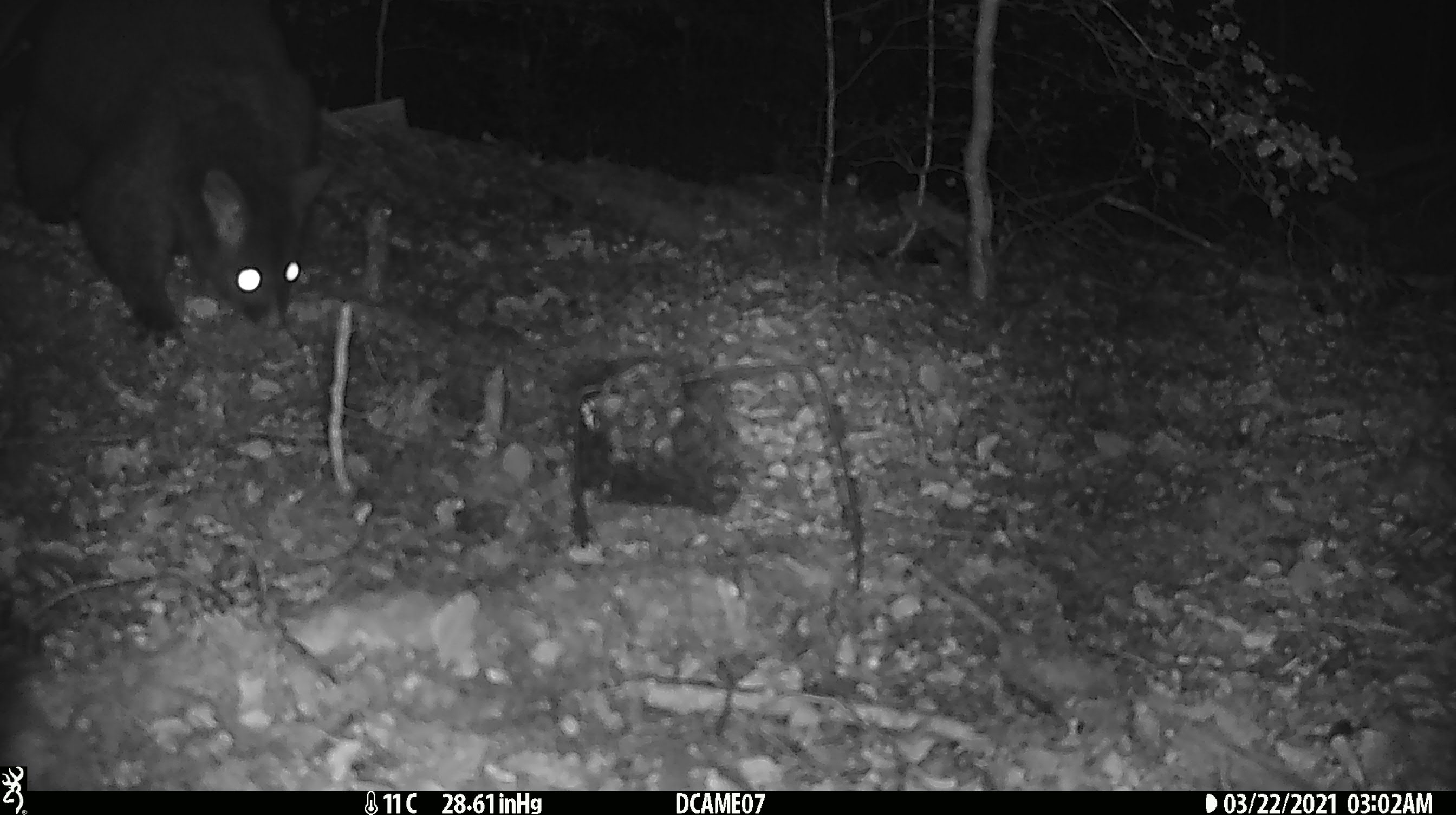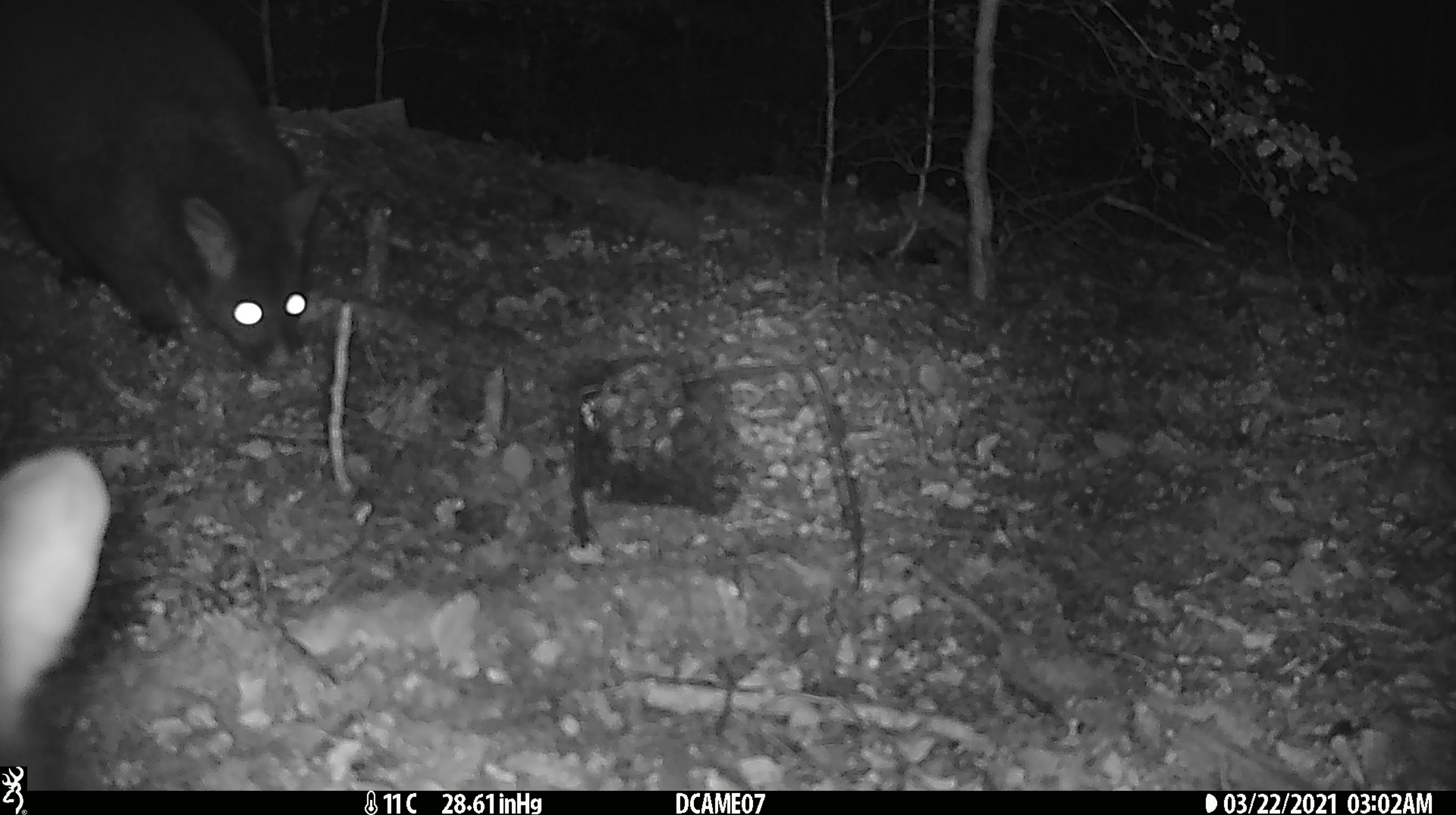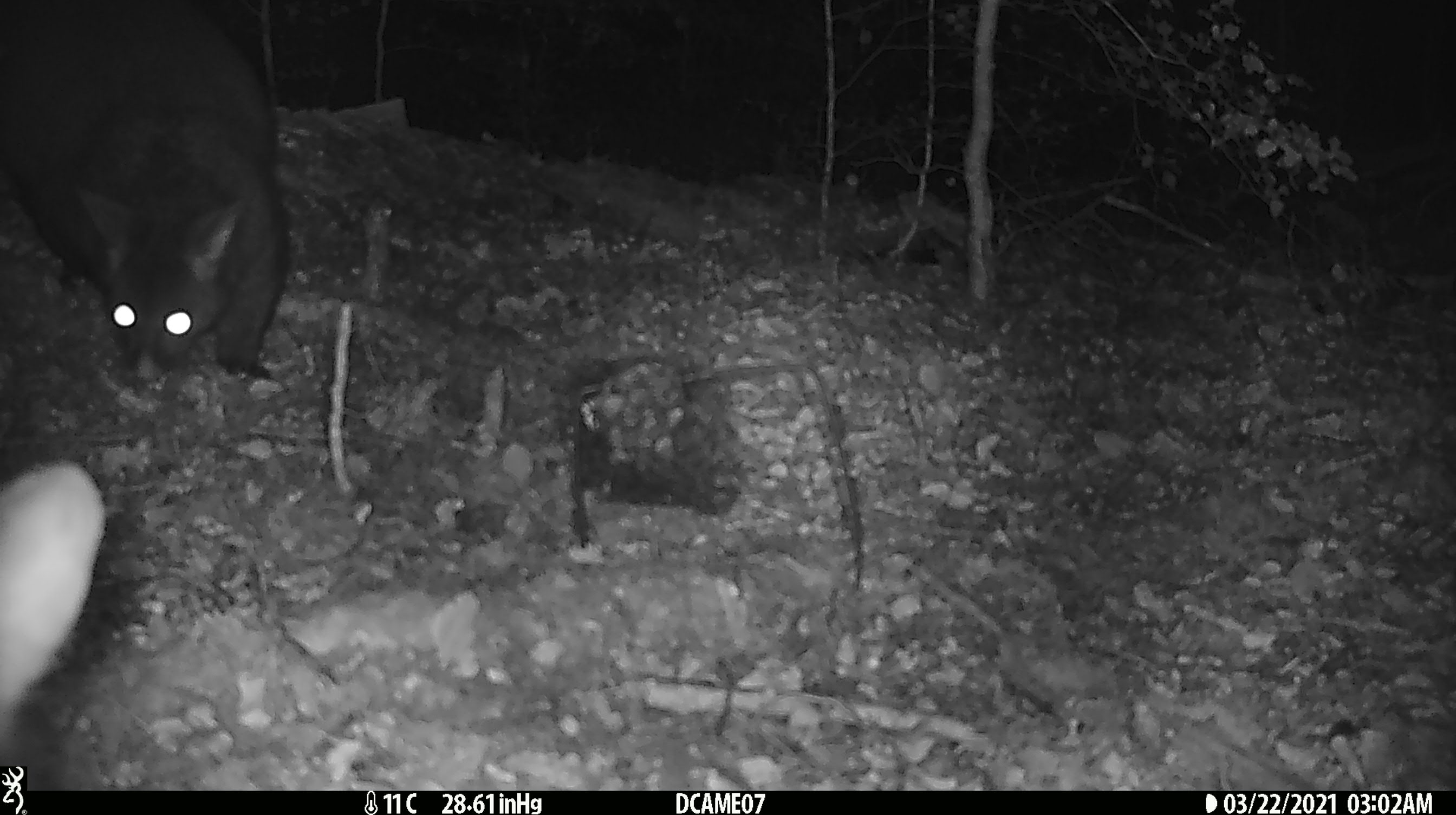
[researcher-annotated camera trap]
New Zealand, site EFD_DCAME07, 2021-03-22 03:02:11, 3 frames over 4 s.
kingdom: Animalia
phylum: Chordata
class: Mammalia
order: Diprotodontia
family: Phalangeridae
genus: Trichosurus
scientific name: Trichosurus vulpecula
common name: common brushtail possum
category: possum